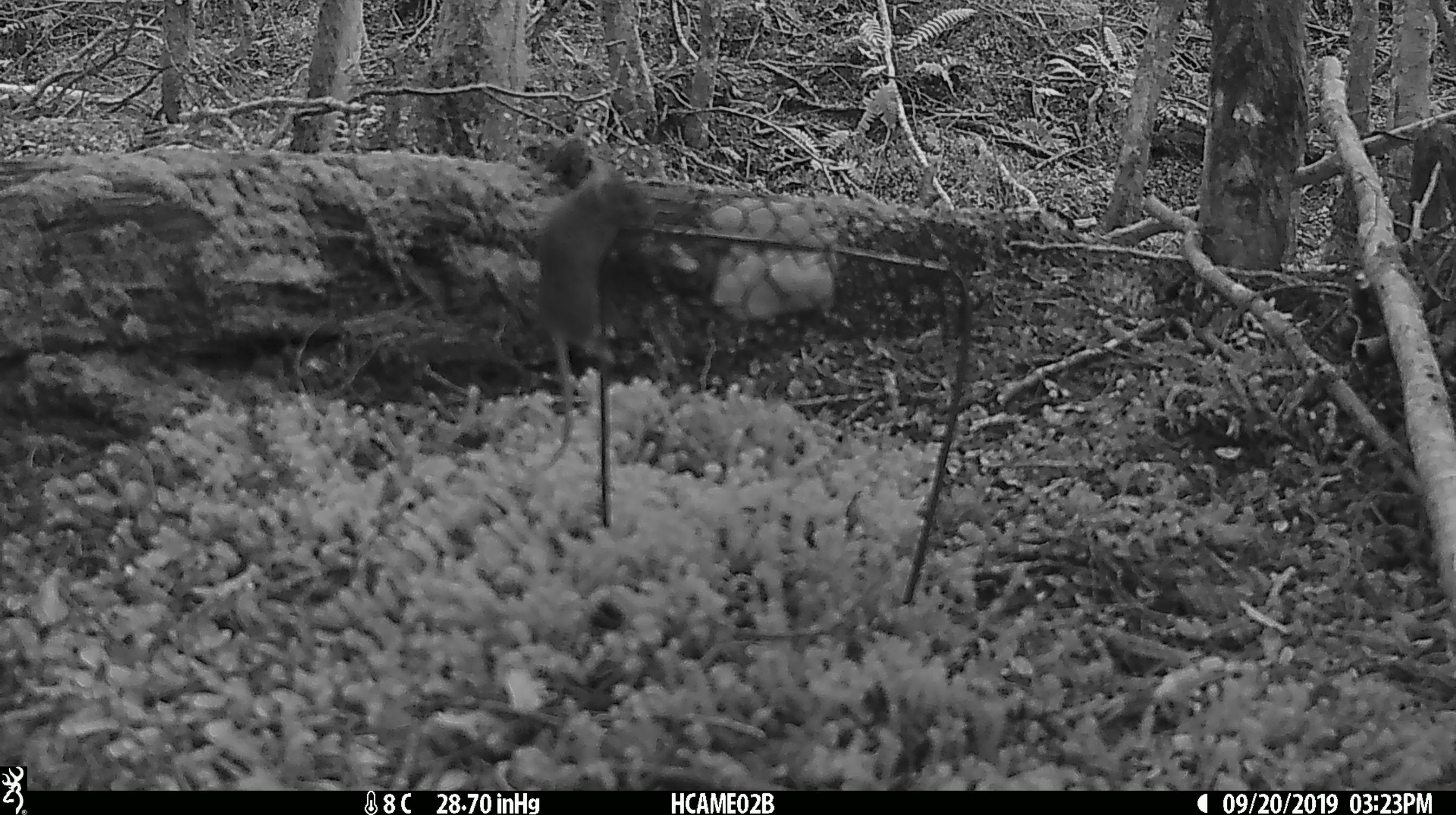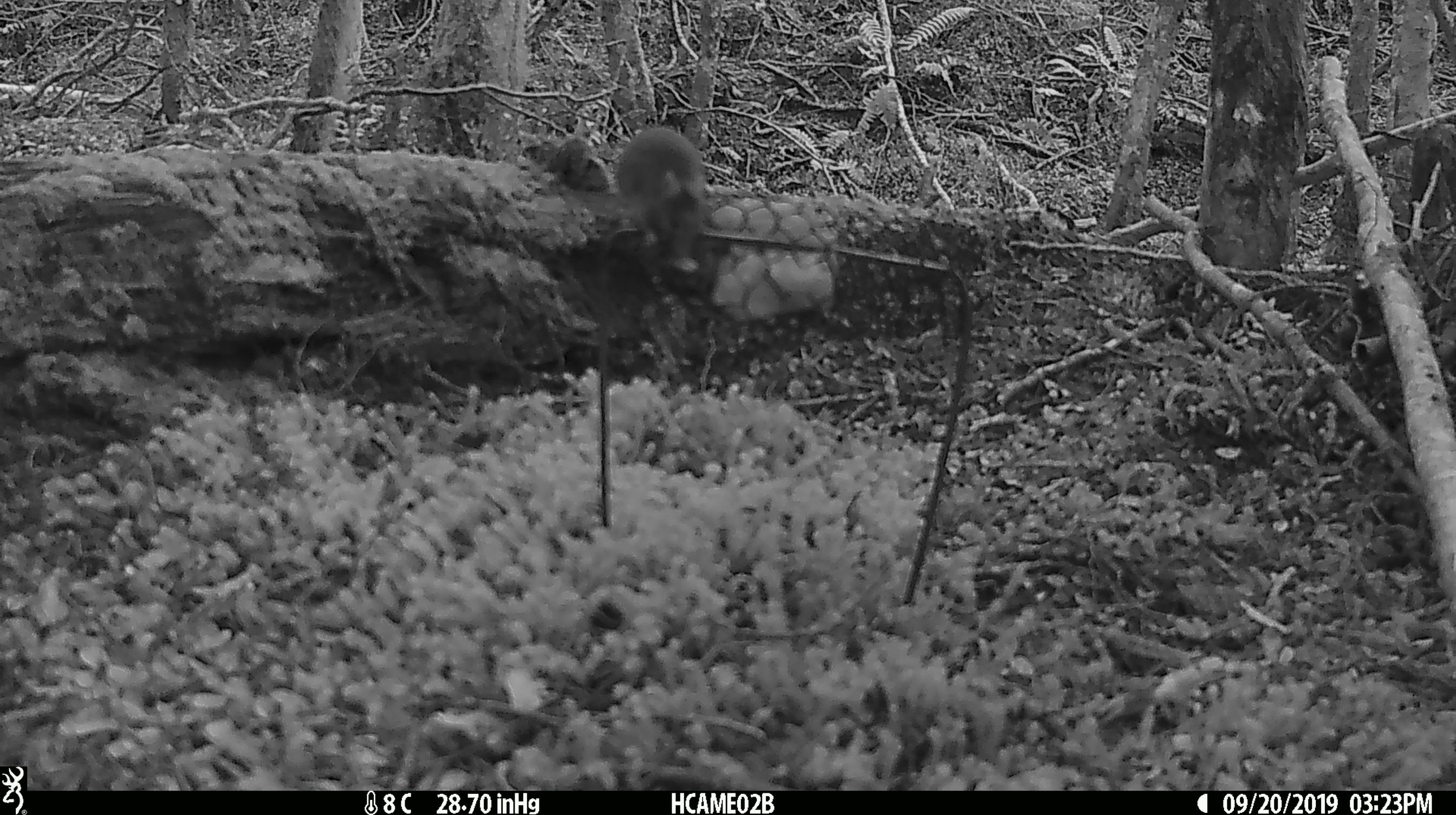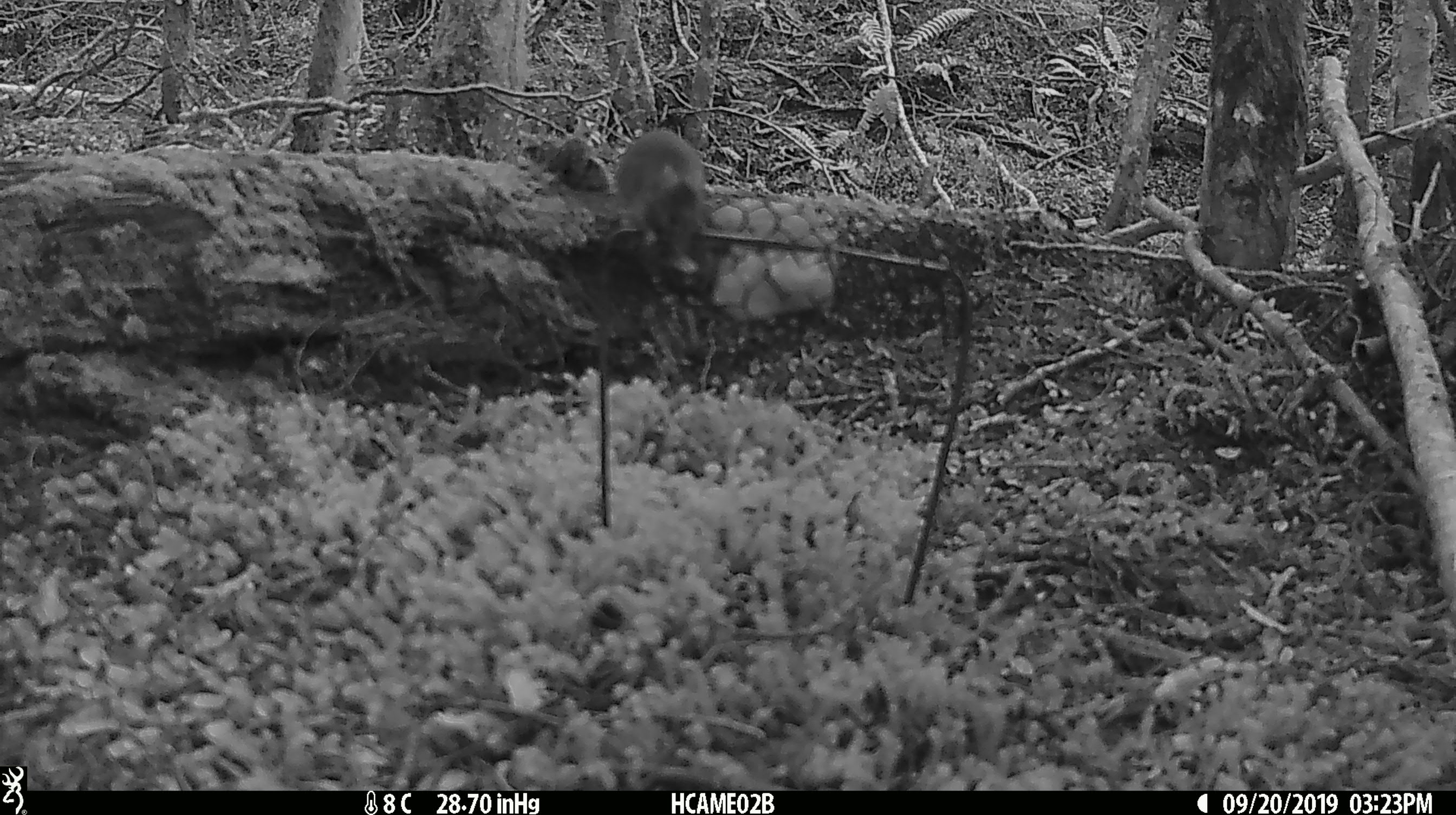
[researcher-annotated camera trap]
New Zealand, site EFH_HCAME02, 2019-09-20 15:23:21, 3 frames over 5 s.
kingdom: Animalia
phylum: Chordata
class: Mammalia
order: Rodentia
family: Muridae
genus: Mus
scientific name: Mus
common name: mouse